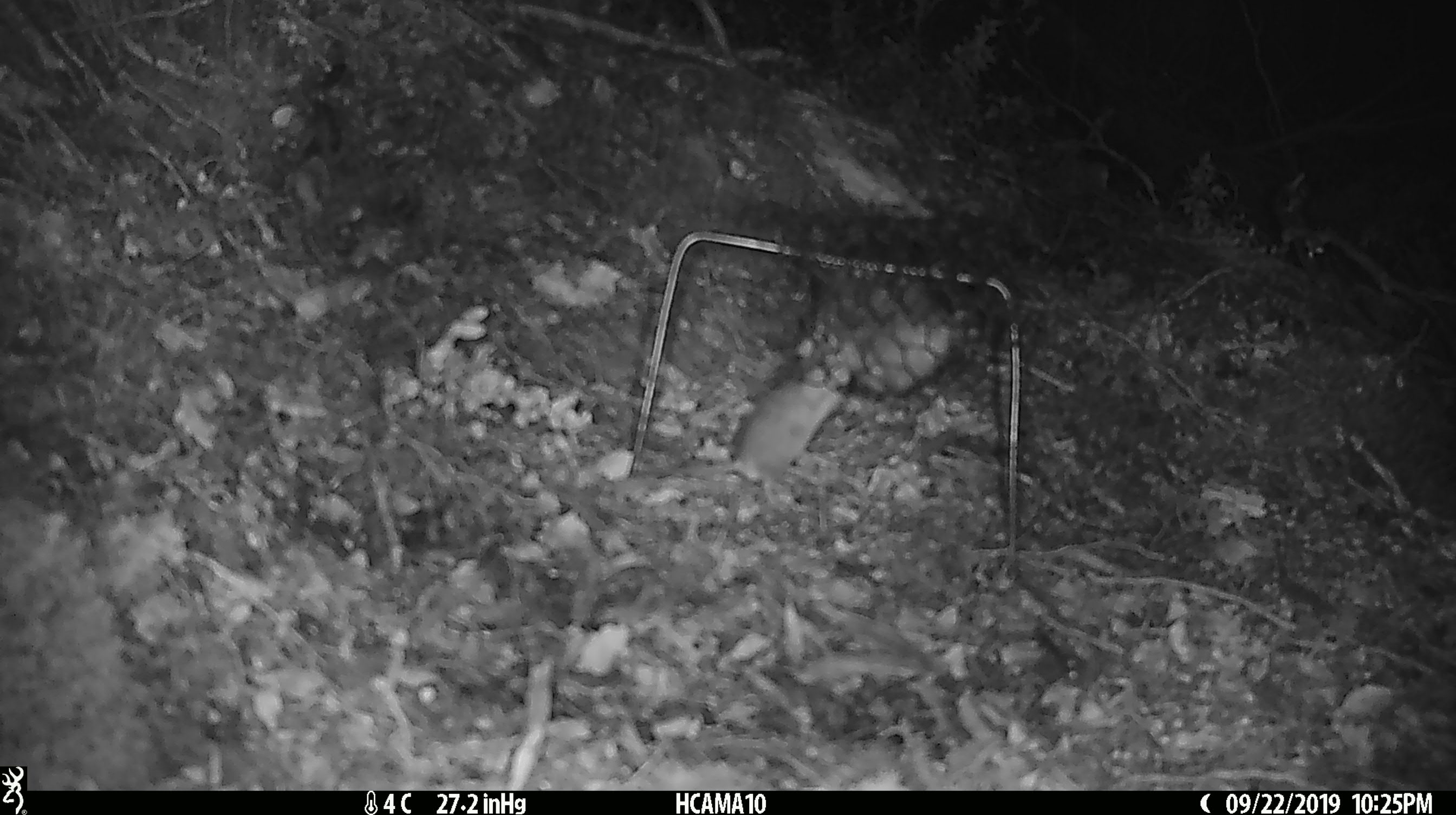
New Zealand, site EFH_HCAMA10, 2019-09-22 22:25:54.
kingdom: Animalia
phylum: Chordata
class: Mammalia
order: Rodentia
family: Muridae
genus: Mus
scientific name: Mus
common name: mouse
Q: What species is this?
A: Mouse (Mus).